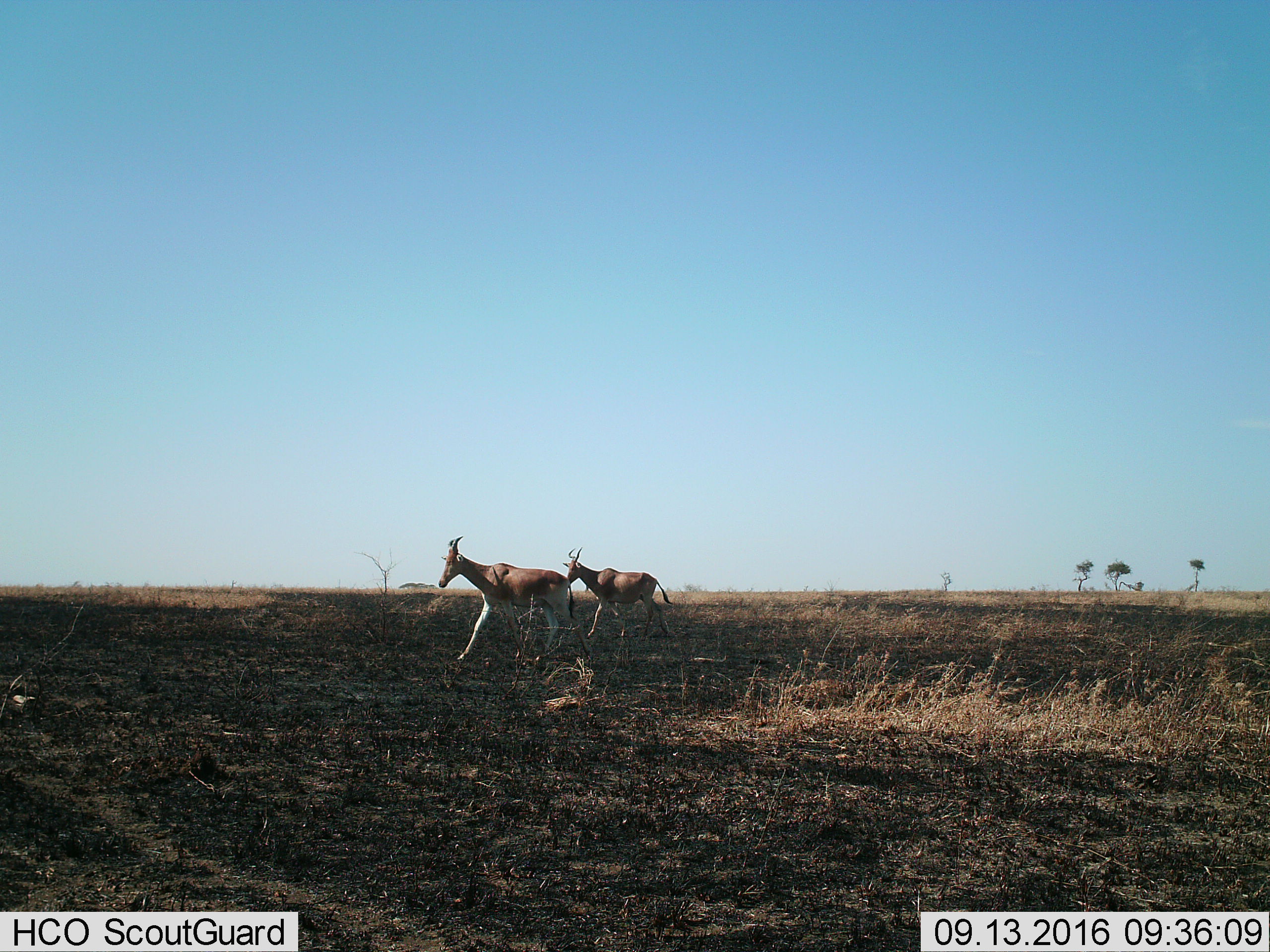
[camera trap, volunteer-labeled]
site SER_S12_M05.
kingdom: Animalia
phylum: Chordata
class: Mammalia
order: Artiodactyla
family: Bovidae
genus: Alcelaphus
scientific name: Alcelaphus buselaphus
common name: hartebeest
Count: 2.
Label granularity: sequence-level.